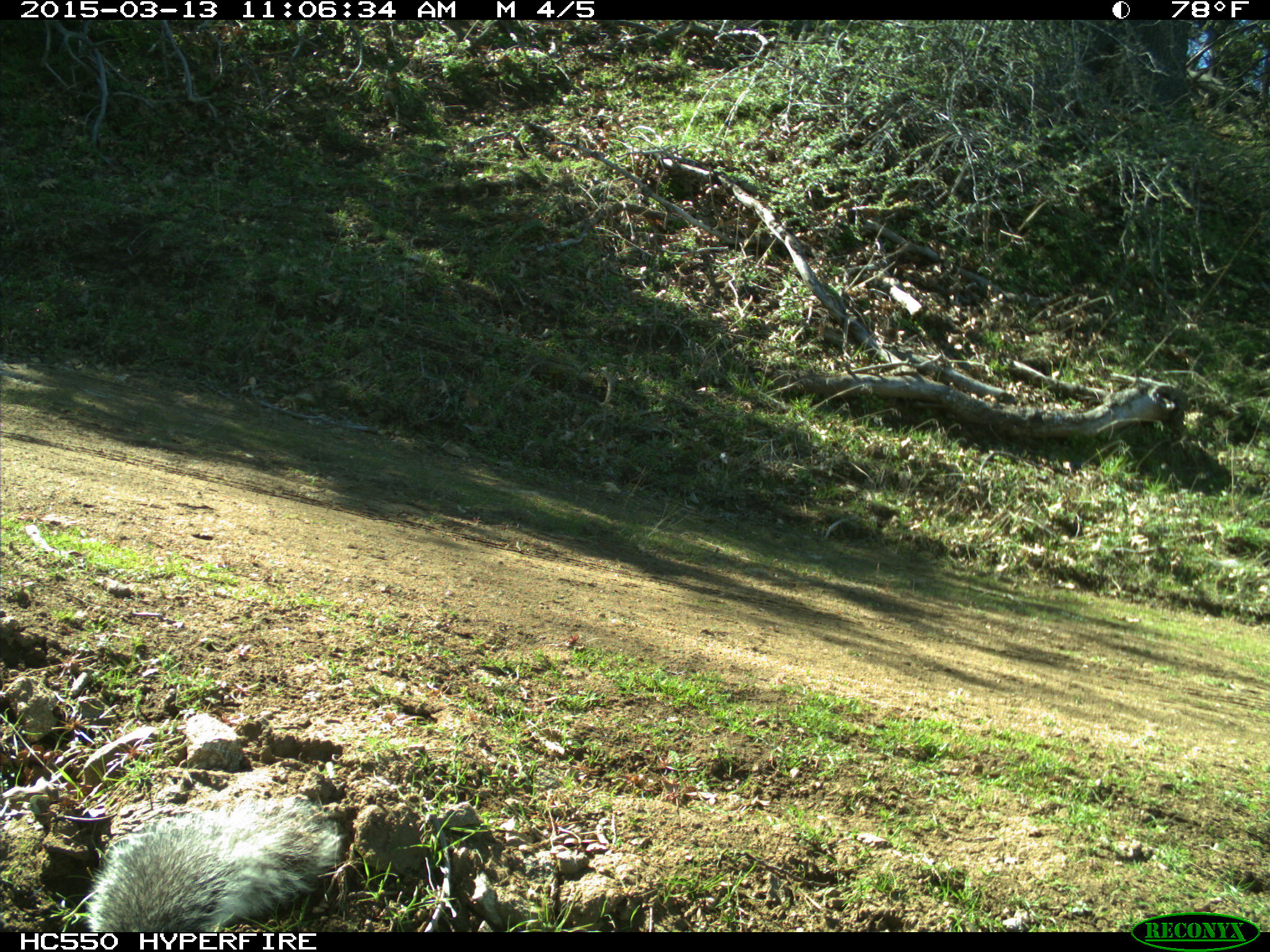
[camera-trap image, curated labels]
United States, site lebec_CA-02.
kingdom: Animalia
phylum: Chordata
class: Mammalia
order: Rodentia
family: Sciuridae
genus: Sciurus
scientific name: Sciurus carolinensis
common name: eastern gray squirrel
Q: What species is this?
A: Sciurus carolinensis (eastern gray squirrel).